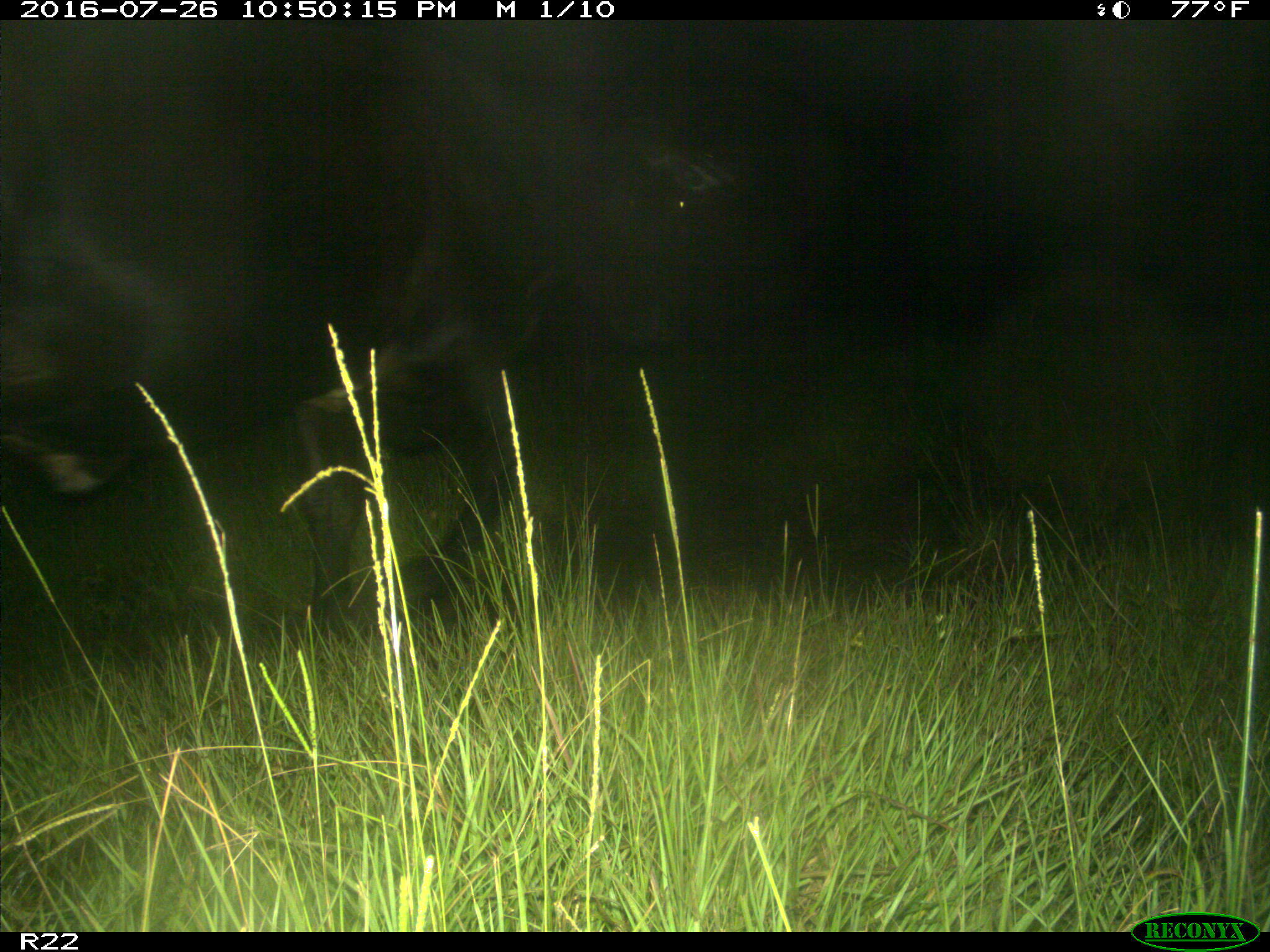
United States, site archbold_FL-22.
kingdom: Animalia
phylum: Chordata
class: Mammalia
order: Artiodactyla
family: Bovidae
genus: Bos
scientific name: Bos taurus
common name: domestic cow